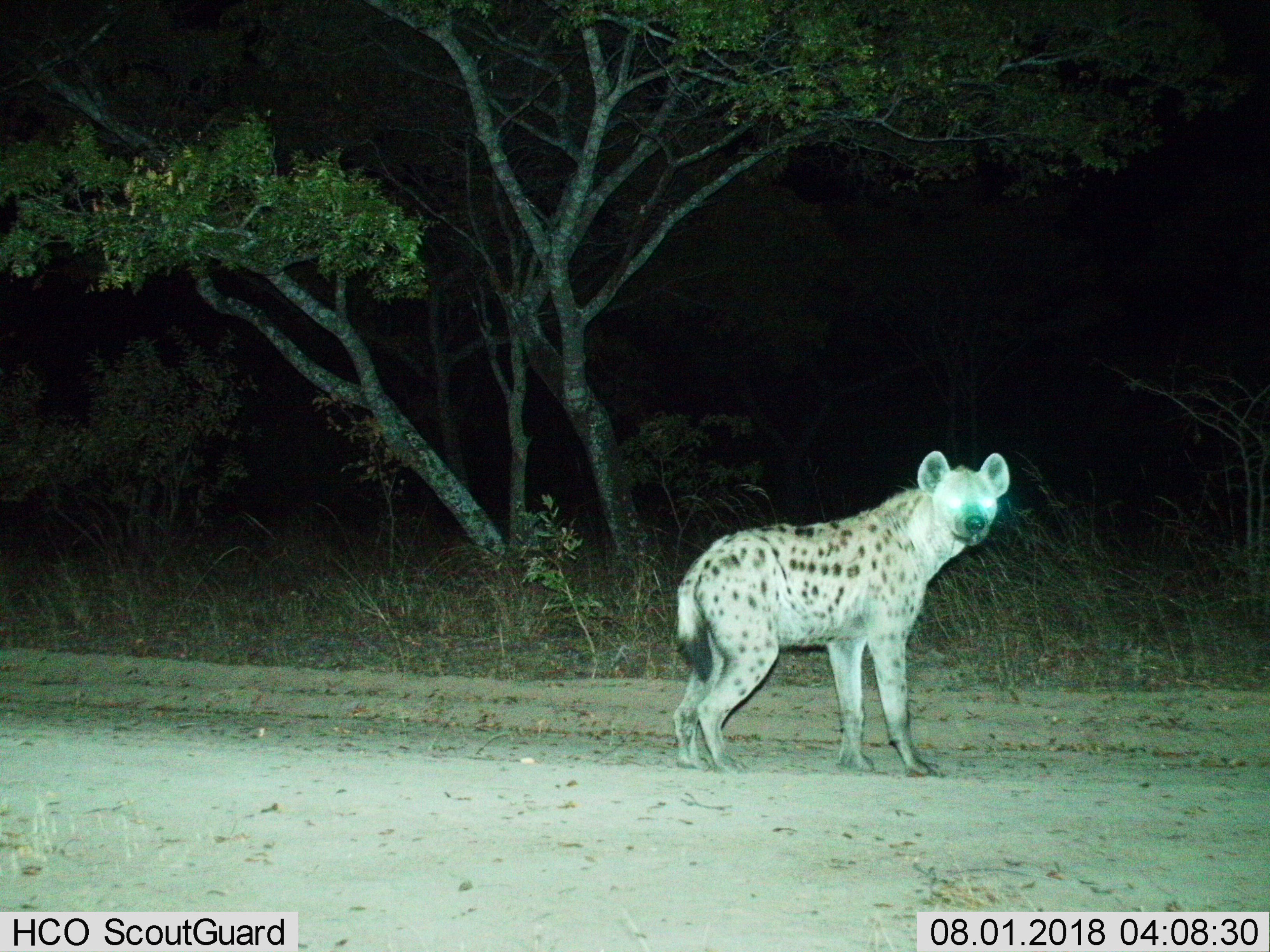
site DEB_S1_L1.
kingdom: Animalia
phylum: Chordata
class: Mammalia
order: Carnivora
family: Hyaenidae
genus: Crocuta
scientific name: Crocuta crocuta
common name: spotted hyena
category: hyenaspotted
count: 1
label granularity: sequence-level